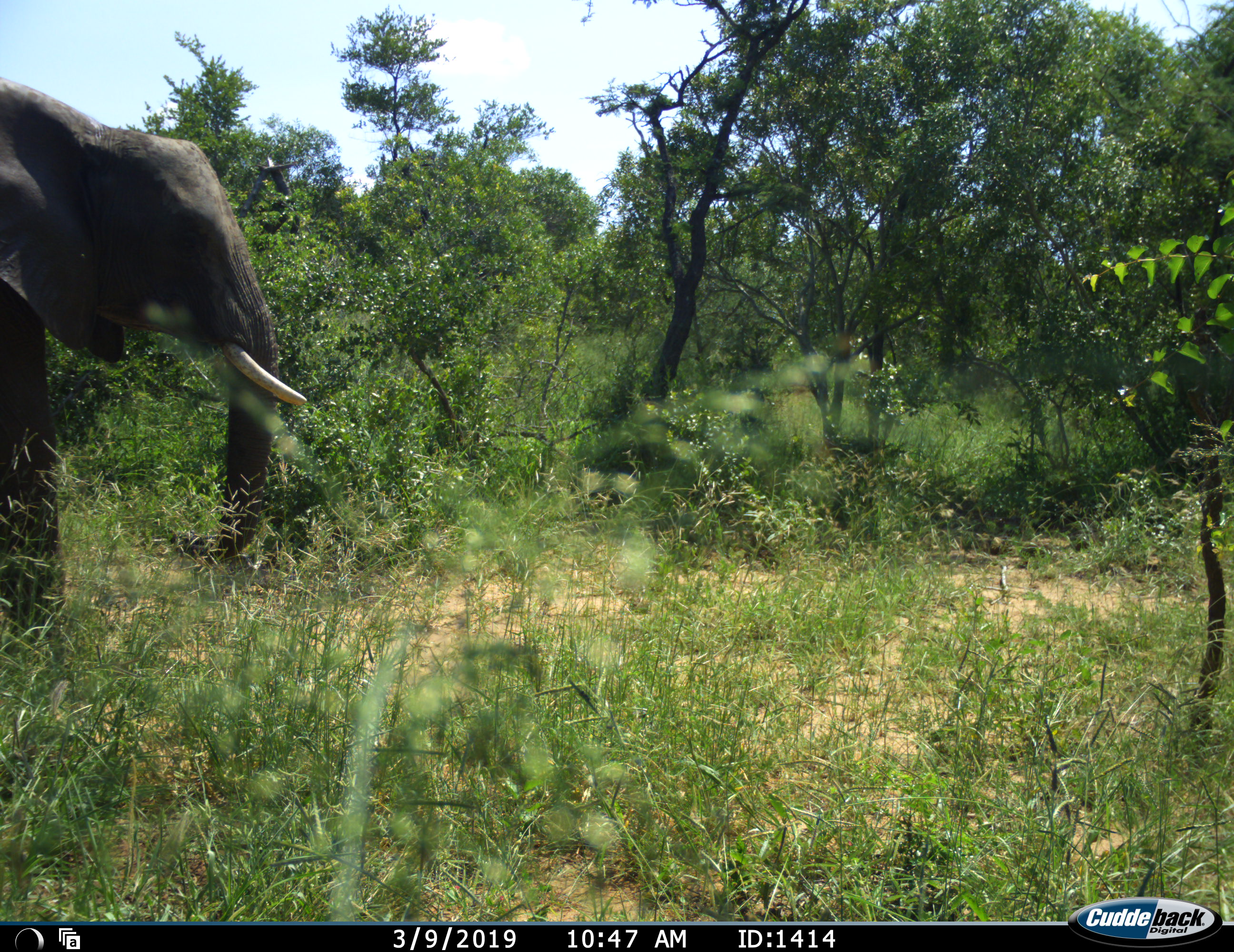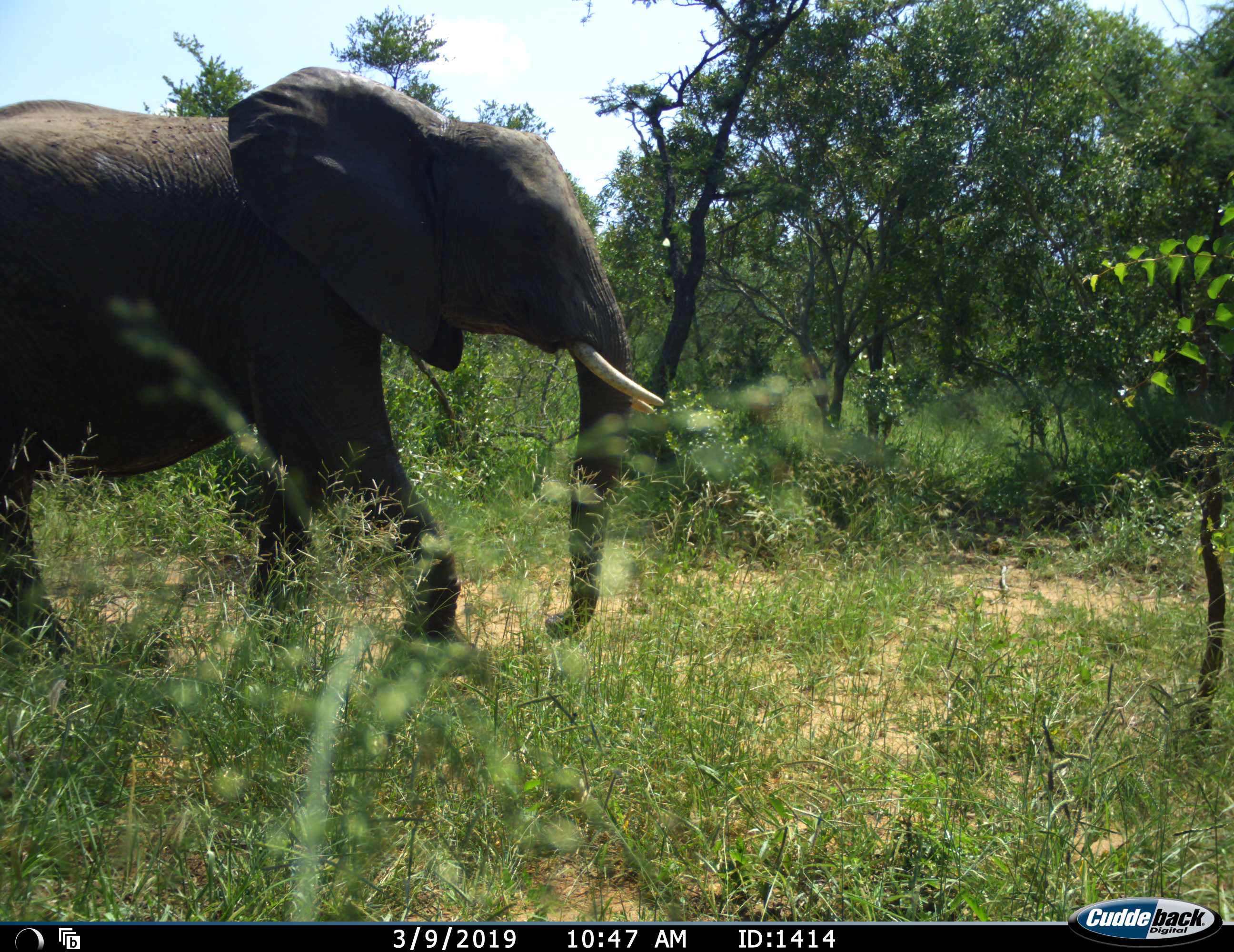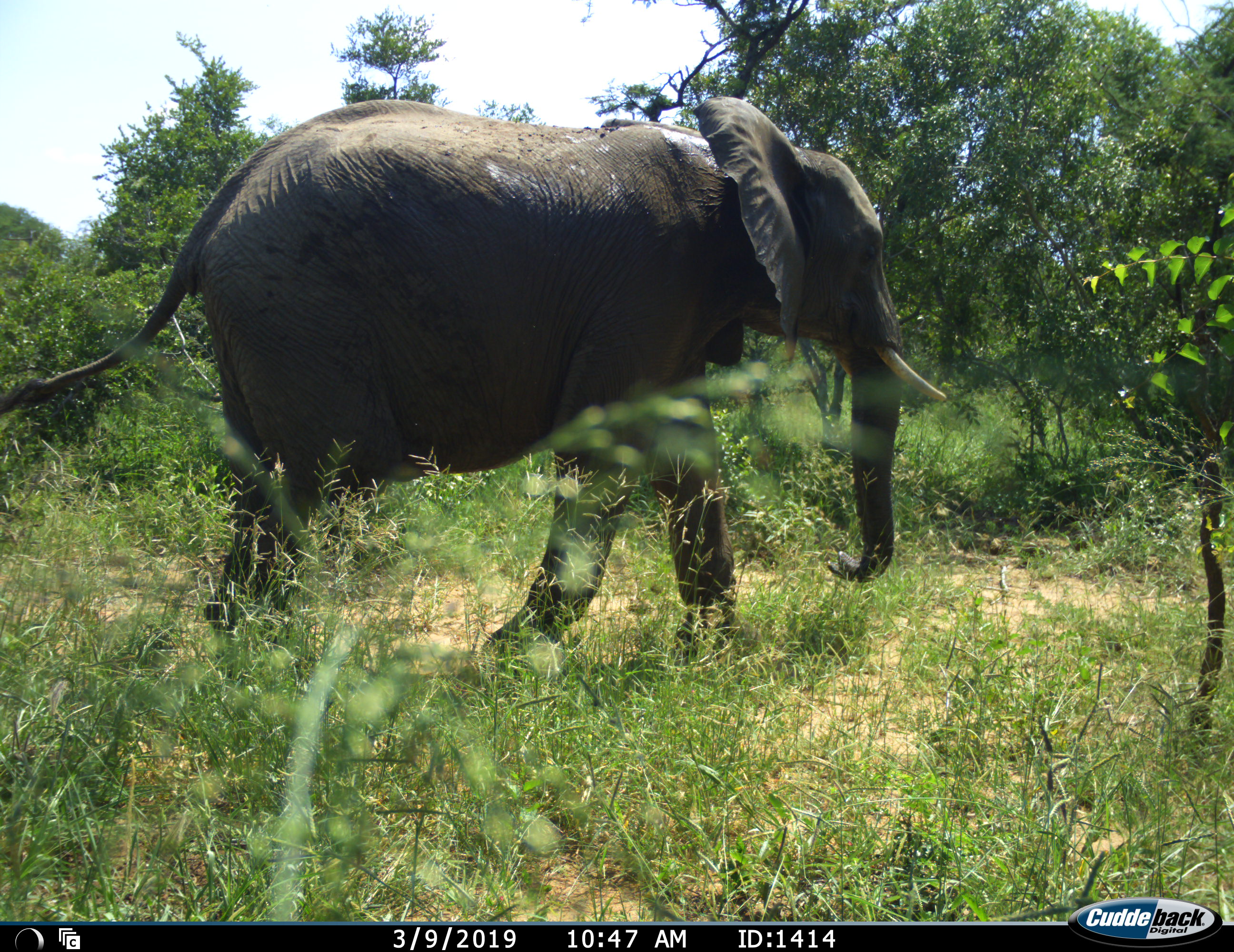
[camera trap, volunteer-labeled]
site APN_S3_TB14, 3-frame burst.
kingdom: Animalia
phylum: Chordata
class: Mammalia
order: Proboscidea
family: Elephantidae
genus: Loxodonta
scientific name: Loxodonta africana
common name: african bush elephant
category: elephant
Elephant (african bush elephant) (Loxodonta africana), count 1. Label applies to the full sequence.